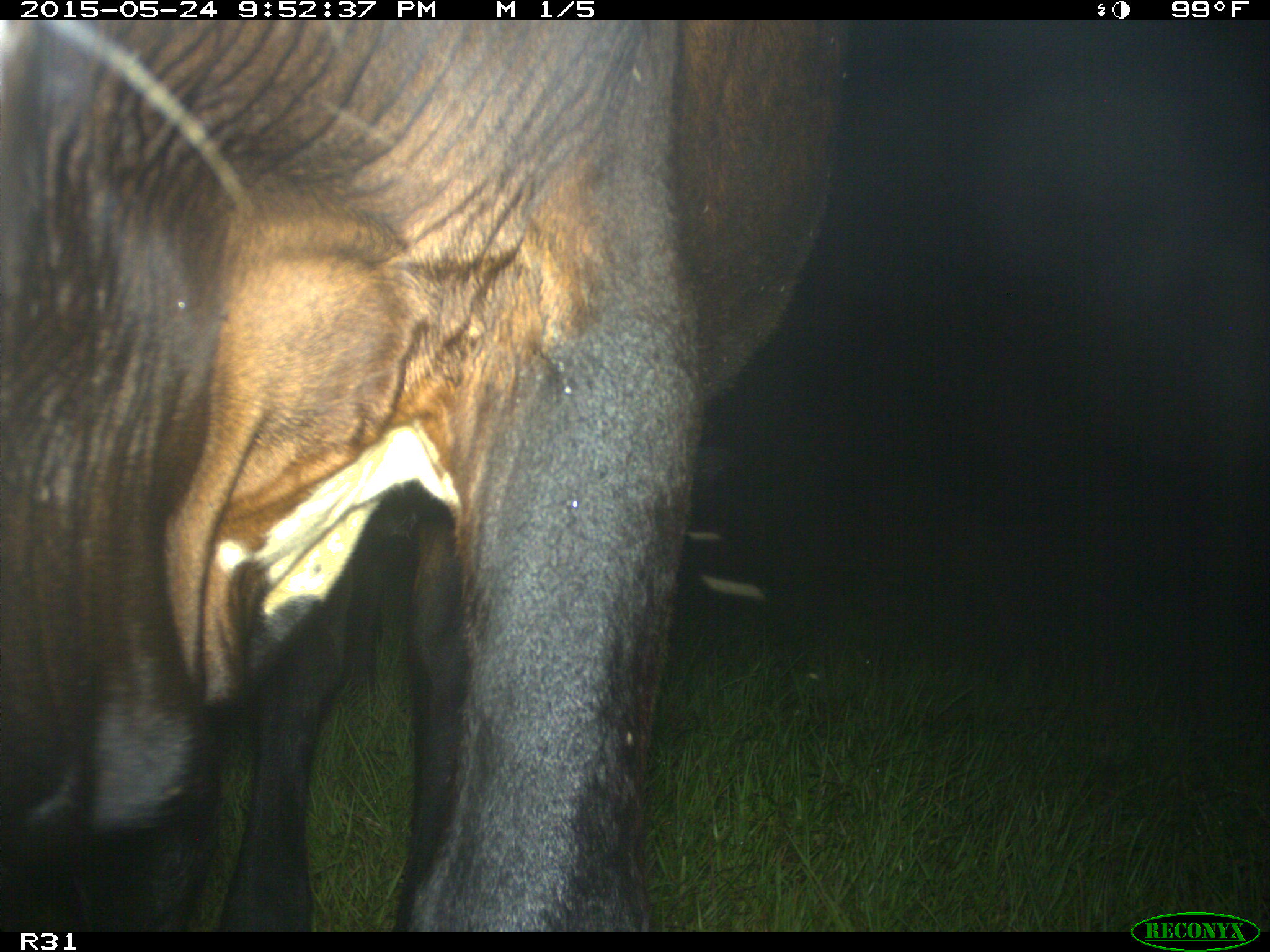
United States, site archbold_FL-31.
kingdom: Animalia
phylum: Chordata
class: Mammalia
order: Artiodactyla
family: Bovidae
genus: Bos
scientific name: Bos taurus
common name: domestic cow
Bos taurus (domestic cow).